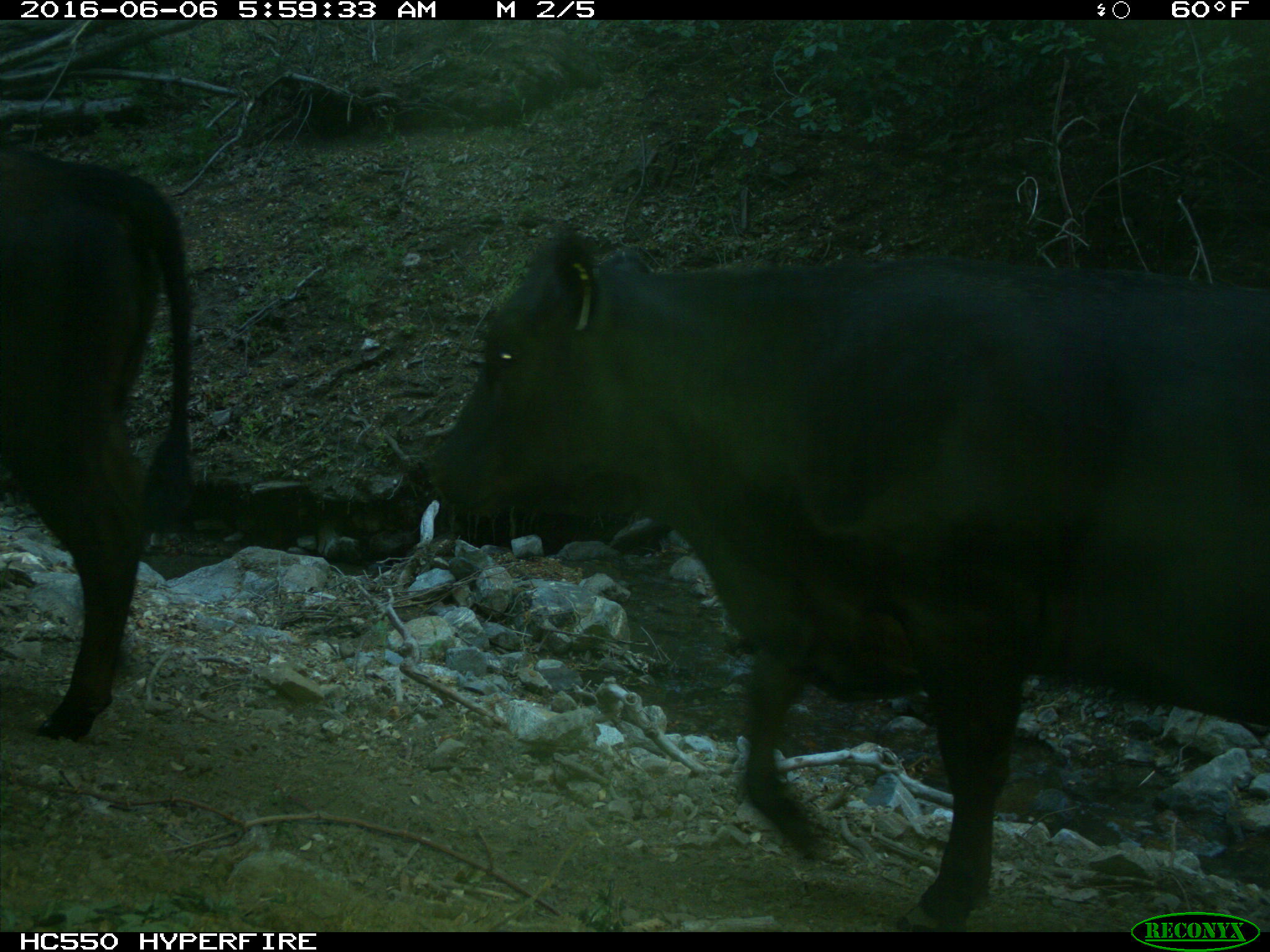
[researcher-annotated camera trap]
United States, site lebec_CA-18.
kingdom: Animalia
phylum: Chordata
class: Mammalia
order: Artiodactyla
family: Bovidae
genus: Bos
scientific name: Bos taurus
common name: domestic cow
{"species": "Bos taurus (domestic cow)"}